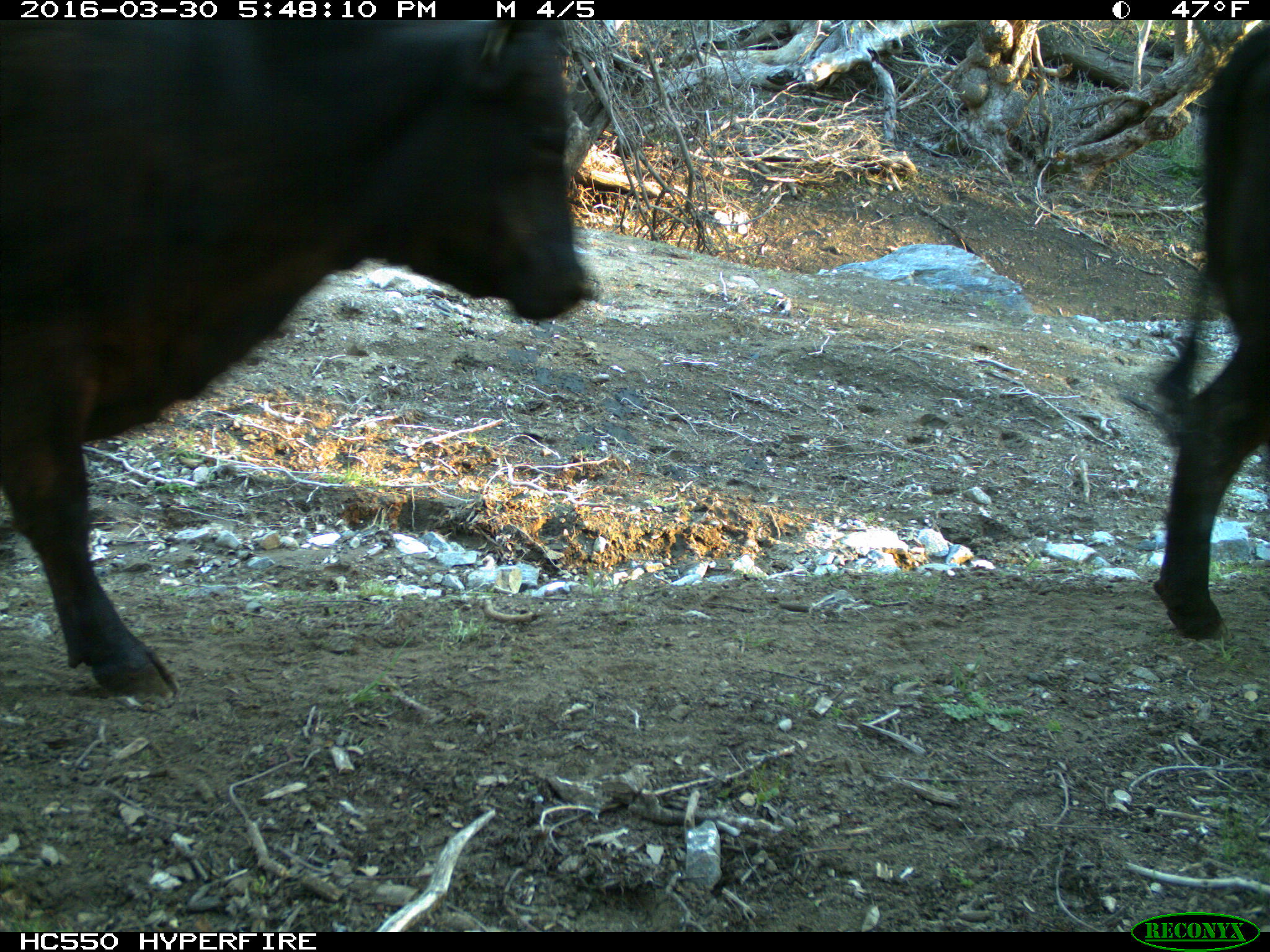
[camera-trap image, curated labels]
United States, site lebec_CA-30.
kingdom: Animalia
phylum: Chordata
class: Mammalia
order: Artiodactyla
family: Bovidae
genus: Bos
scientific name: Bos taurus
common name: domestic cow